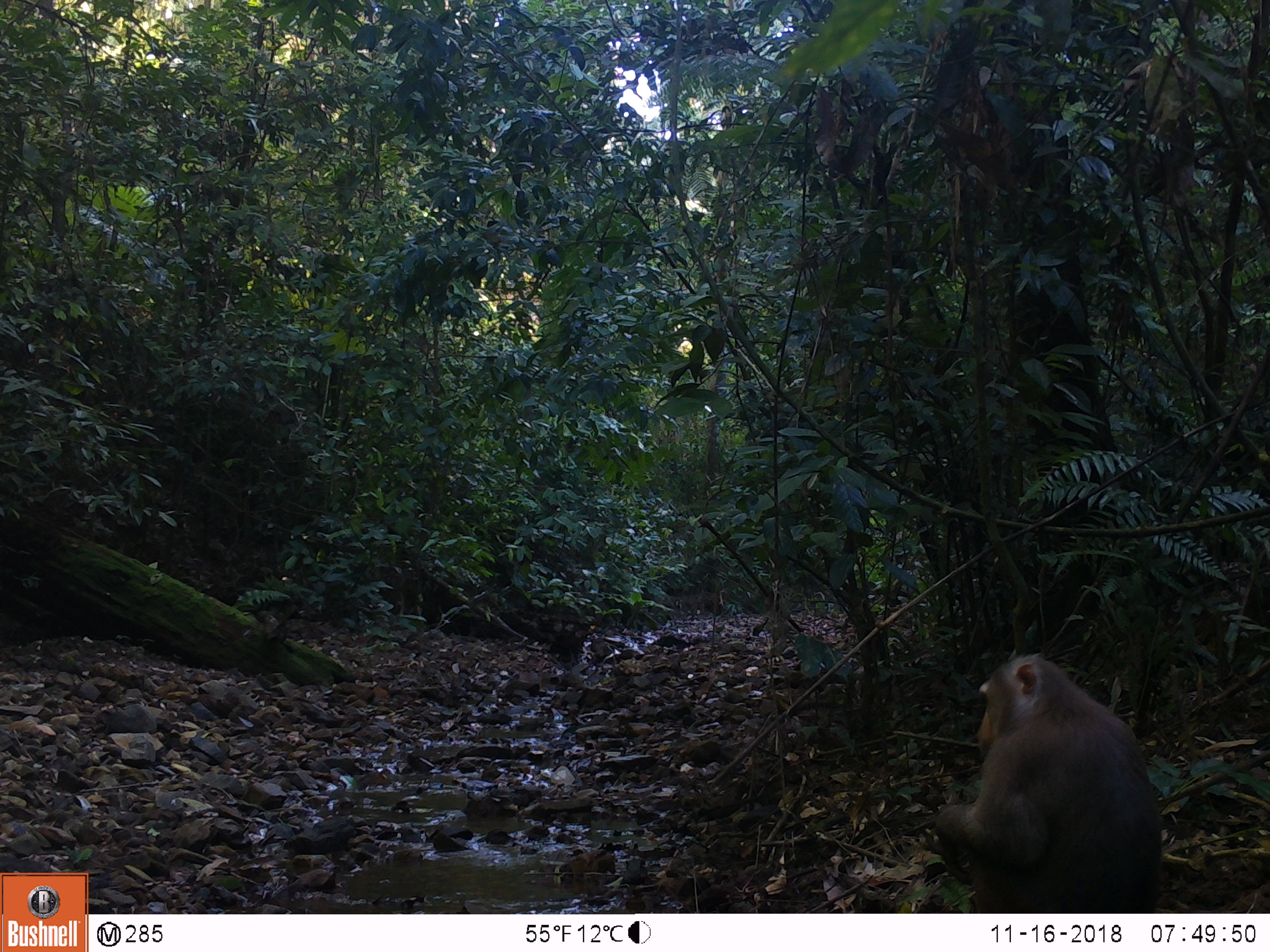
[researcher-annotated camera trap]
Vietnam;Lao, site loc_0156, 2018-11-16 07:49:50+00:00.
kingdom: Animalia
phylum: Chordata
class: Mammalia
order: Primates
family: Cercopithecidae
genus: Macaca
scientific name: Macaca nemestrina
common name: pig-tailed macaque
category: pig tailed macaque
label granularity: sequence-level